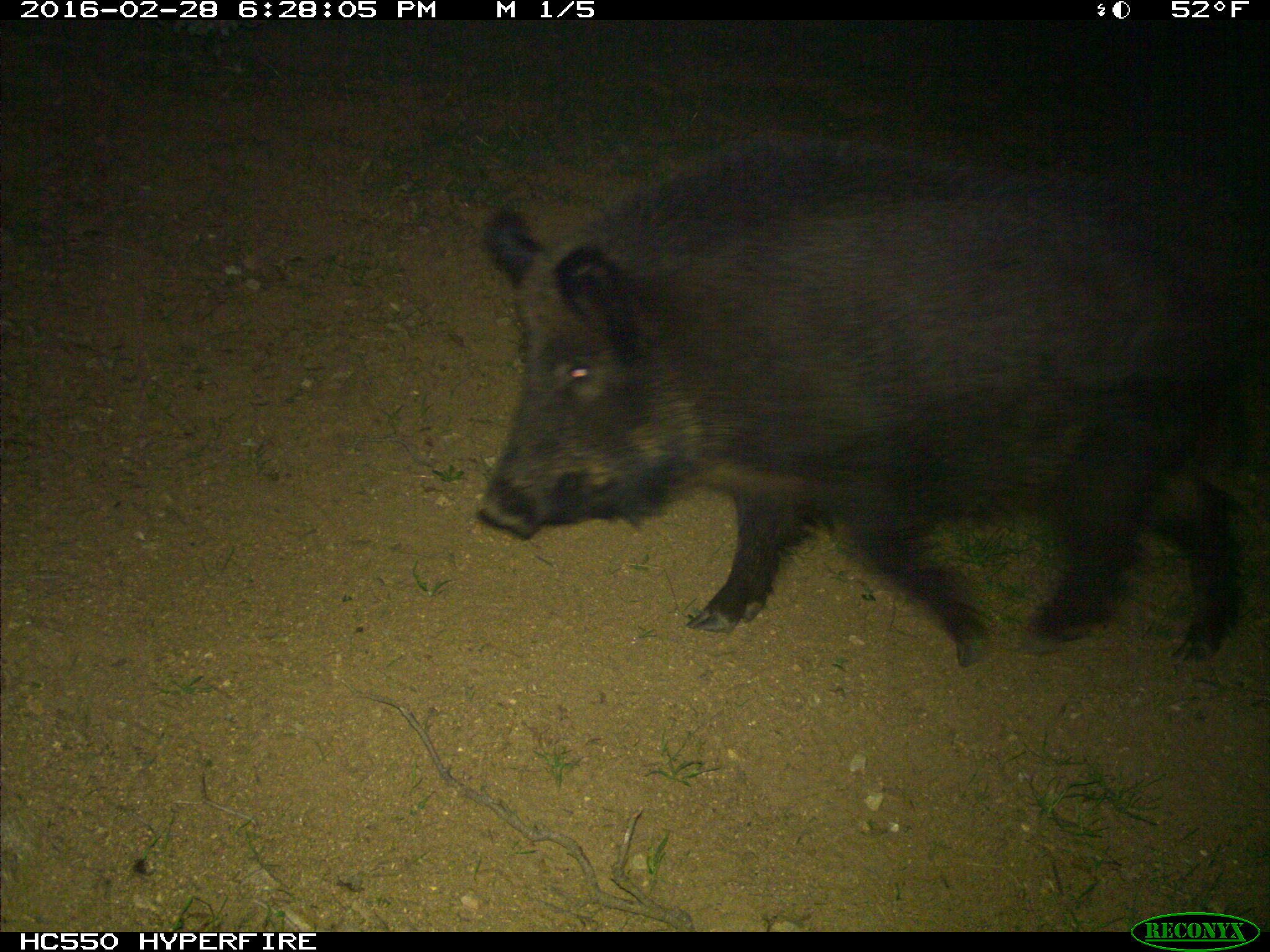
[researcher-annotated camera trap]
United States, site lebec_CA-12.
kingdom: Animalia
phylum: Chordata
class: Mammalia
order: Artiodactyla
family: Suidae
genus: Sus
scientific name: Sus scrofa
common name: wild boar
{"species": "Sus scrofa (wild boar)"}